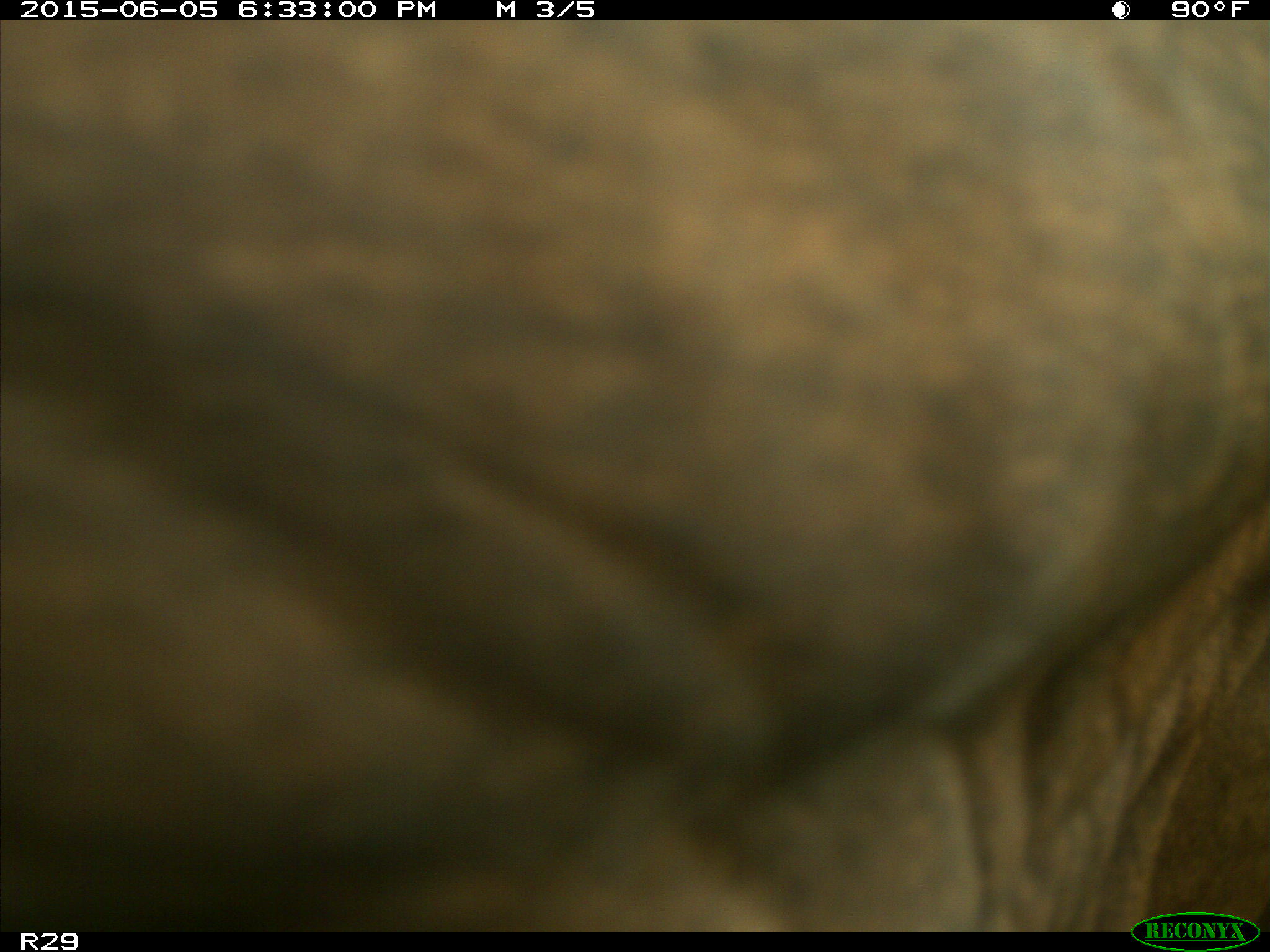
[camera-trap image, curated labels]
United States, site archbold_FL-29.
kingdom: Animalia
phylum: Chordata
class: Mammalia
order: Artiodactyla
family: Bovidae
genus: Bos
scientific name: Bos taurus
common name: domestic cow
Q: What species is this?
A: Bos taurus (domestic cow).